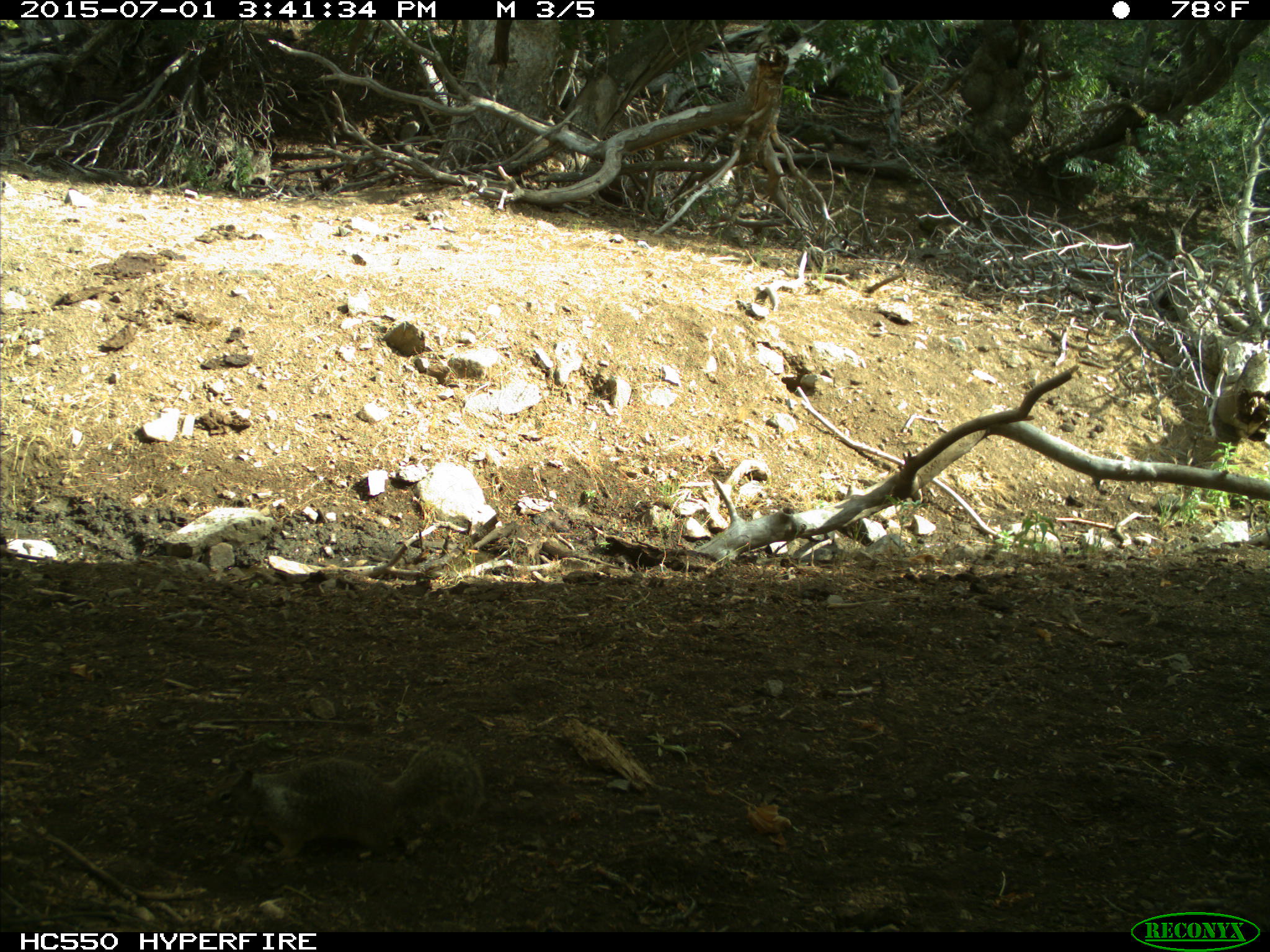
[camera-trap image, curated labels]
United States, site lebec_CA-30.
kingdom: Animalia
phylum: Chordata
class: Mammalia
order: Rodentia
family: Sciuridae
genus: Otospermophilus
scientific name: Otospermophilus beecheyi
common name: california ground squirrel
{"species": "Otospermophilus beecheyi (california ground squirrel)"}